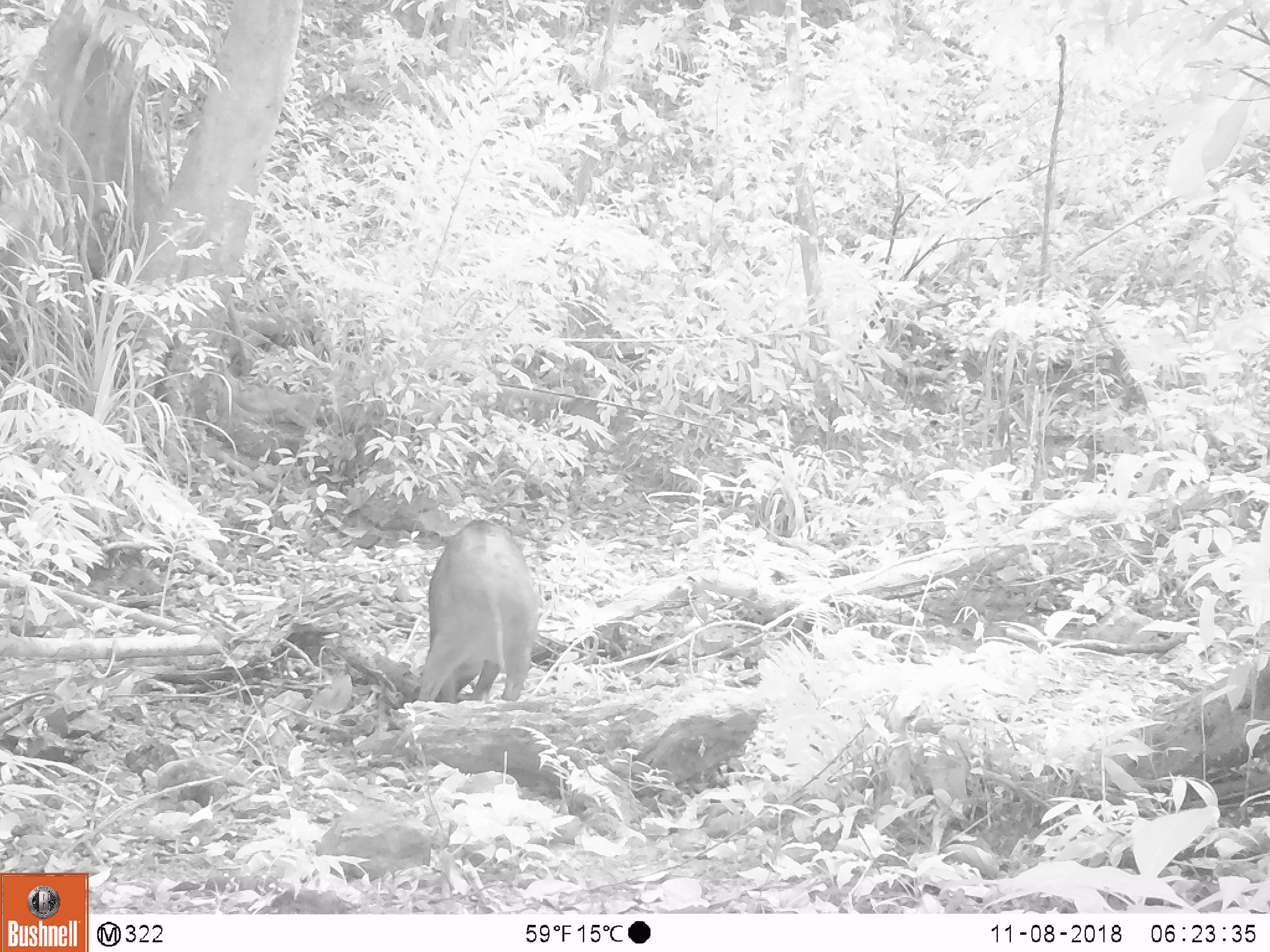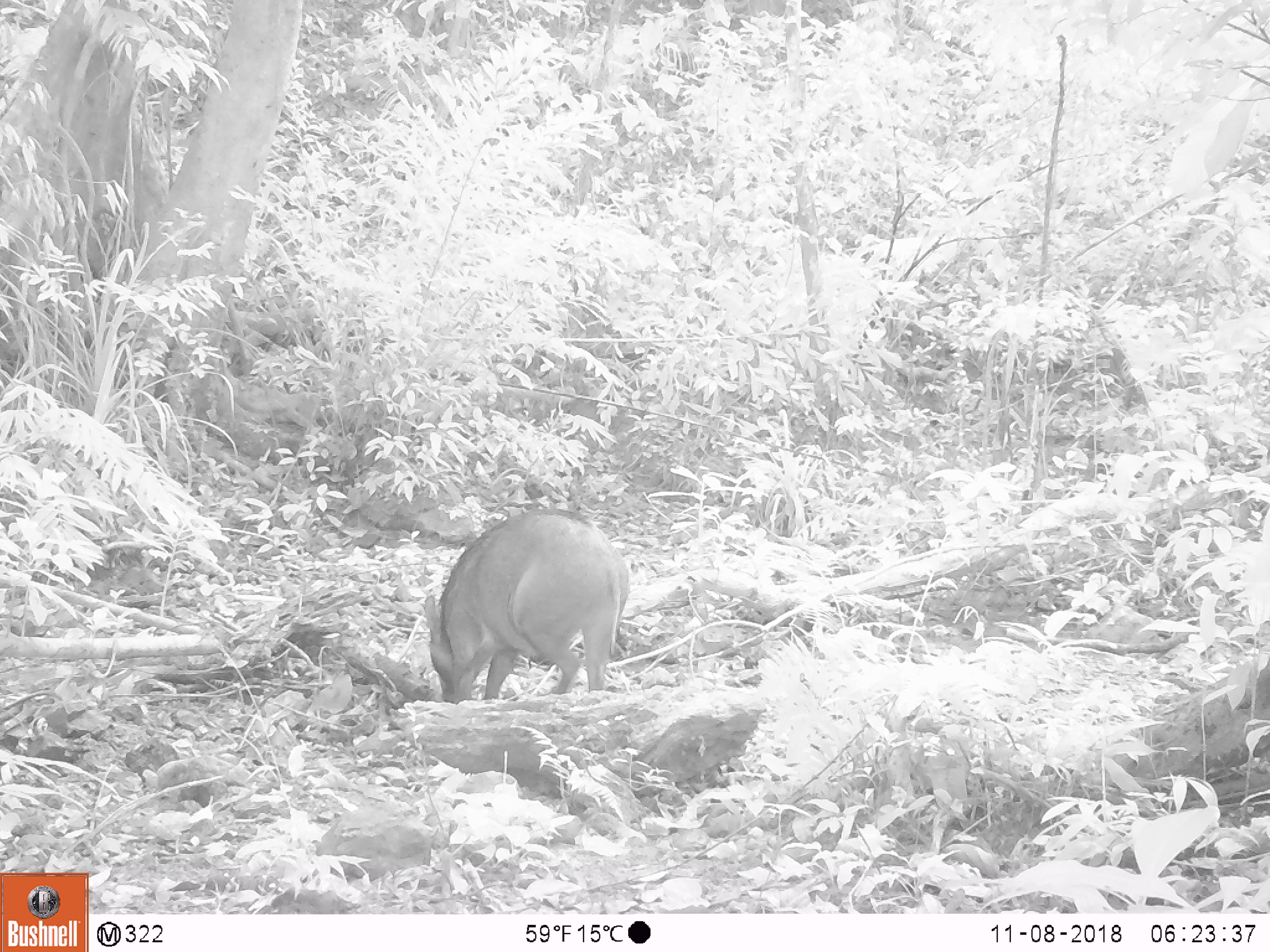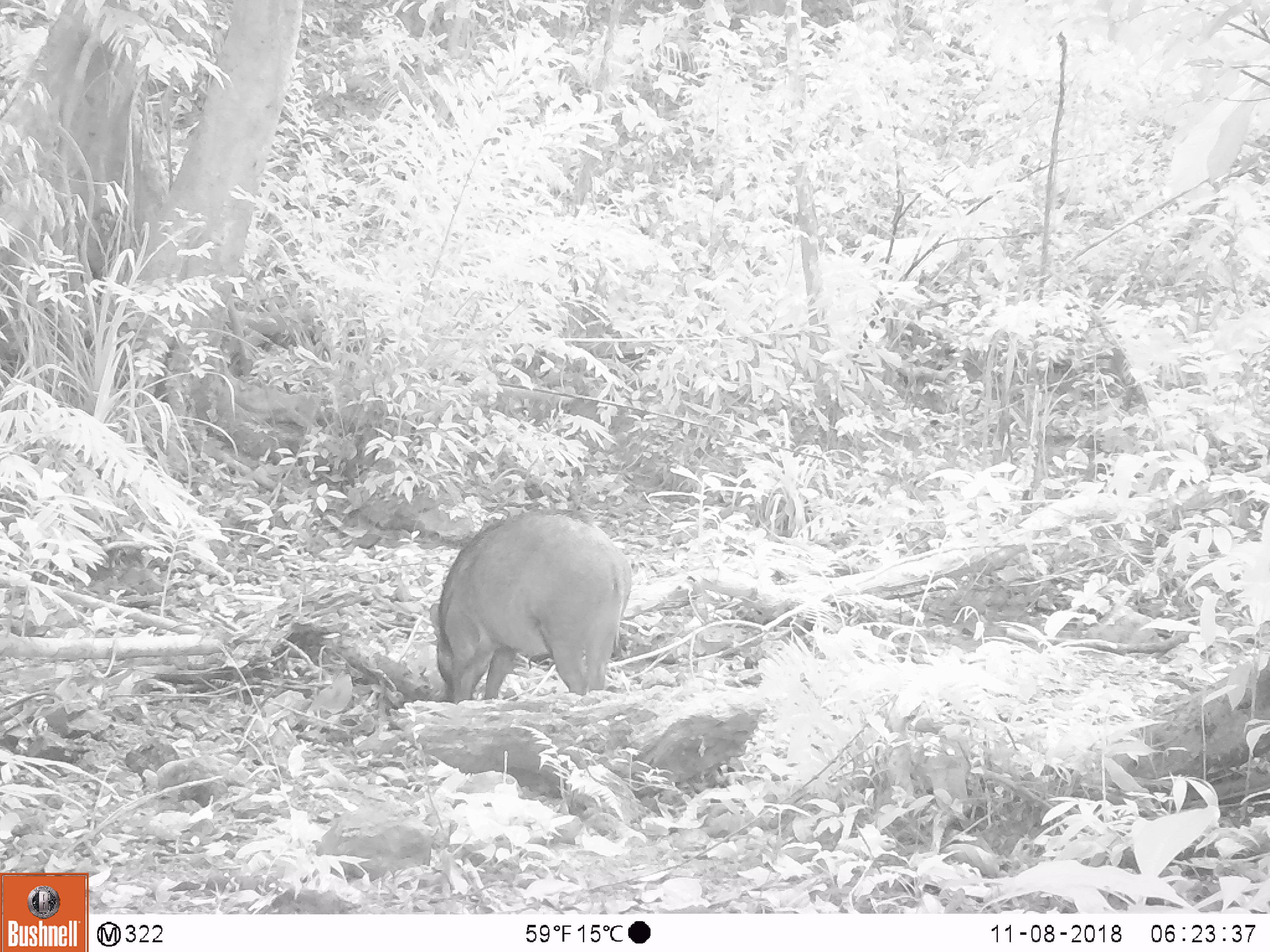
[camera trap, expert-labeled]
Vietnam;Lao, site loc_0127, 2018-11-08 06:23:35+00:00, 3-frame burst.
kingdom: Animalia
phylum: Chordata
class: Mammalia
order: Artiodactyla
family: Suidae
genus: Sus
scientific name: Sus scrofa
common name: eurasian wild pig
Eurasian wild pig (Sus scrofa). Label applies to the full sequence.